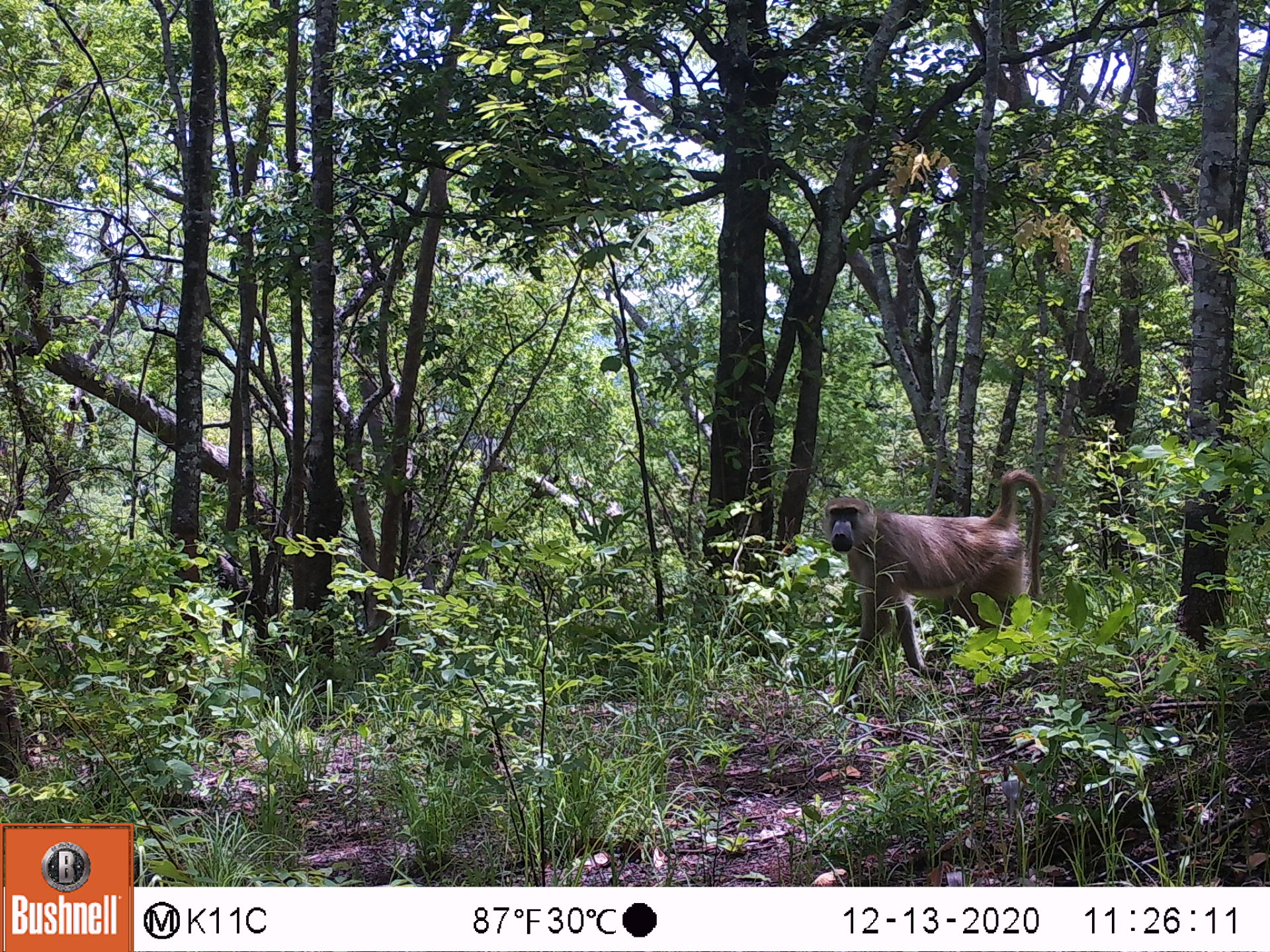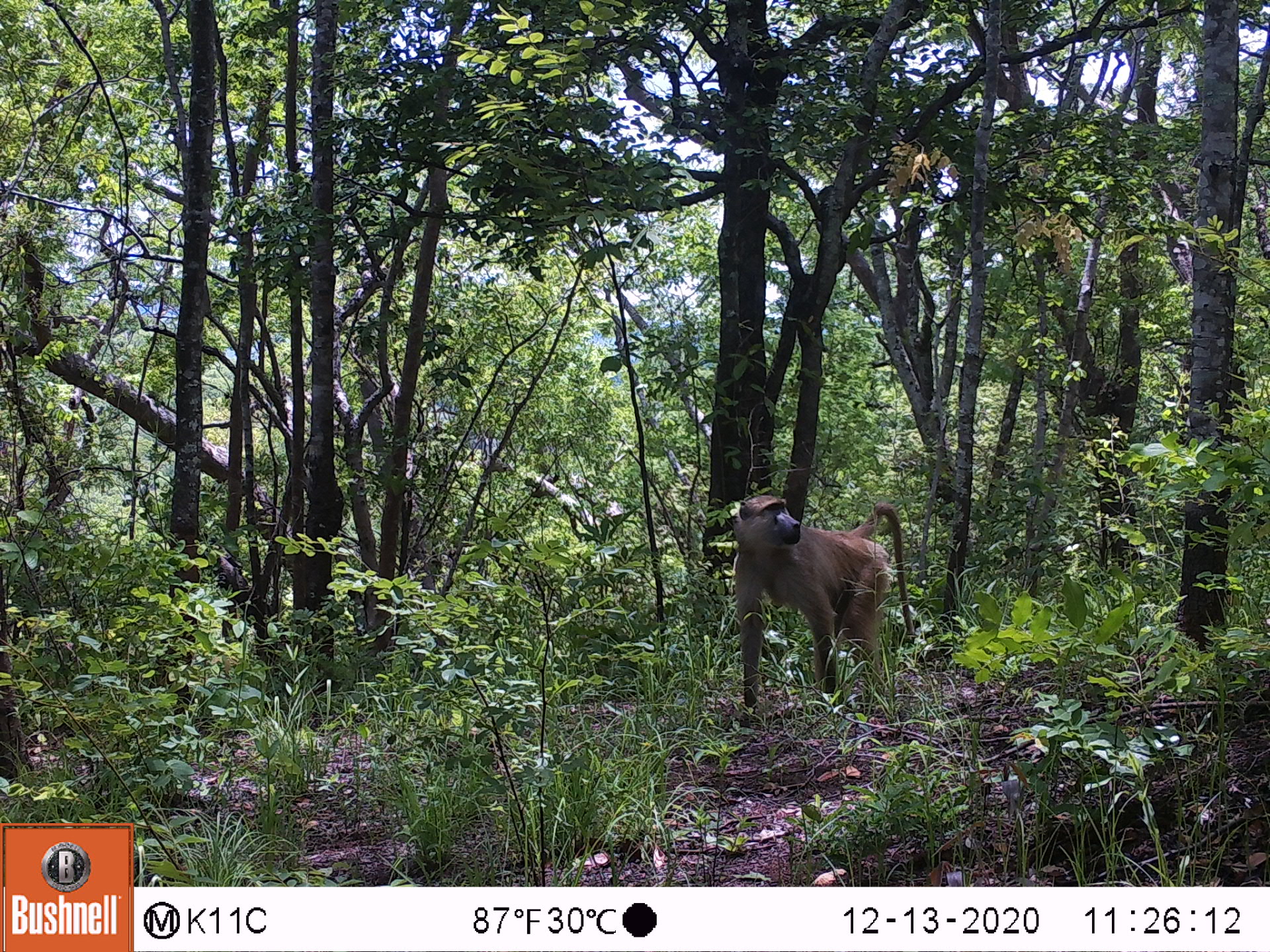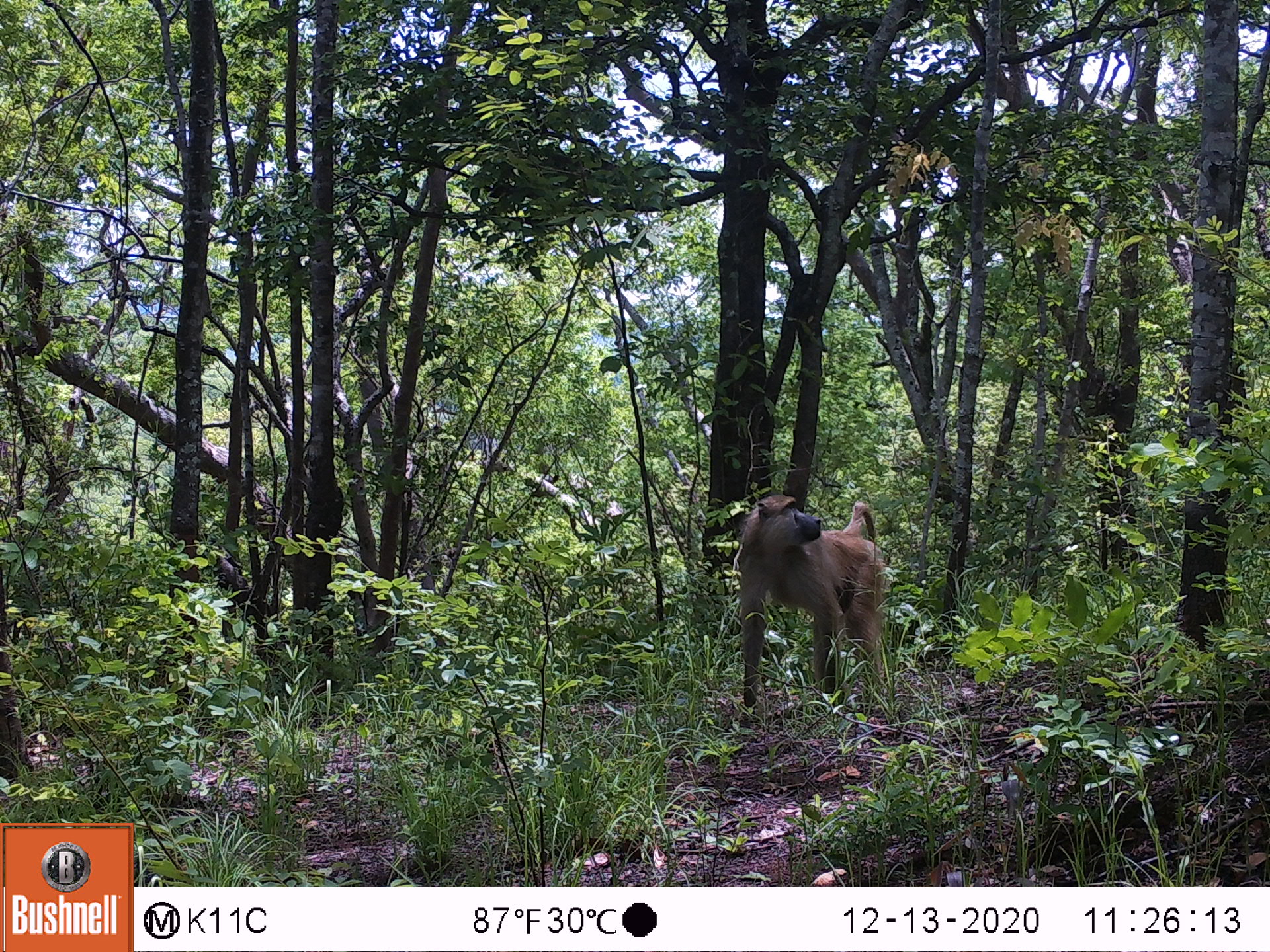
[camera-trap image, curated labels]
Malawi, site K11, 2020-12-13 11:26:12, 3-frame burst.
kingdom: Animalia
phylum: Chordata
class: Mammalia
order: Primates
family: Cercopithecidae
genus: Papio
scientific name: Papio cynocephalus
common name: yellow baboon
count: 1